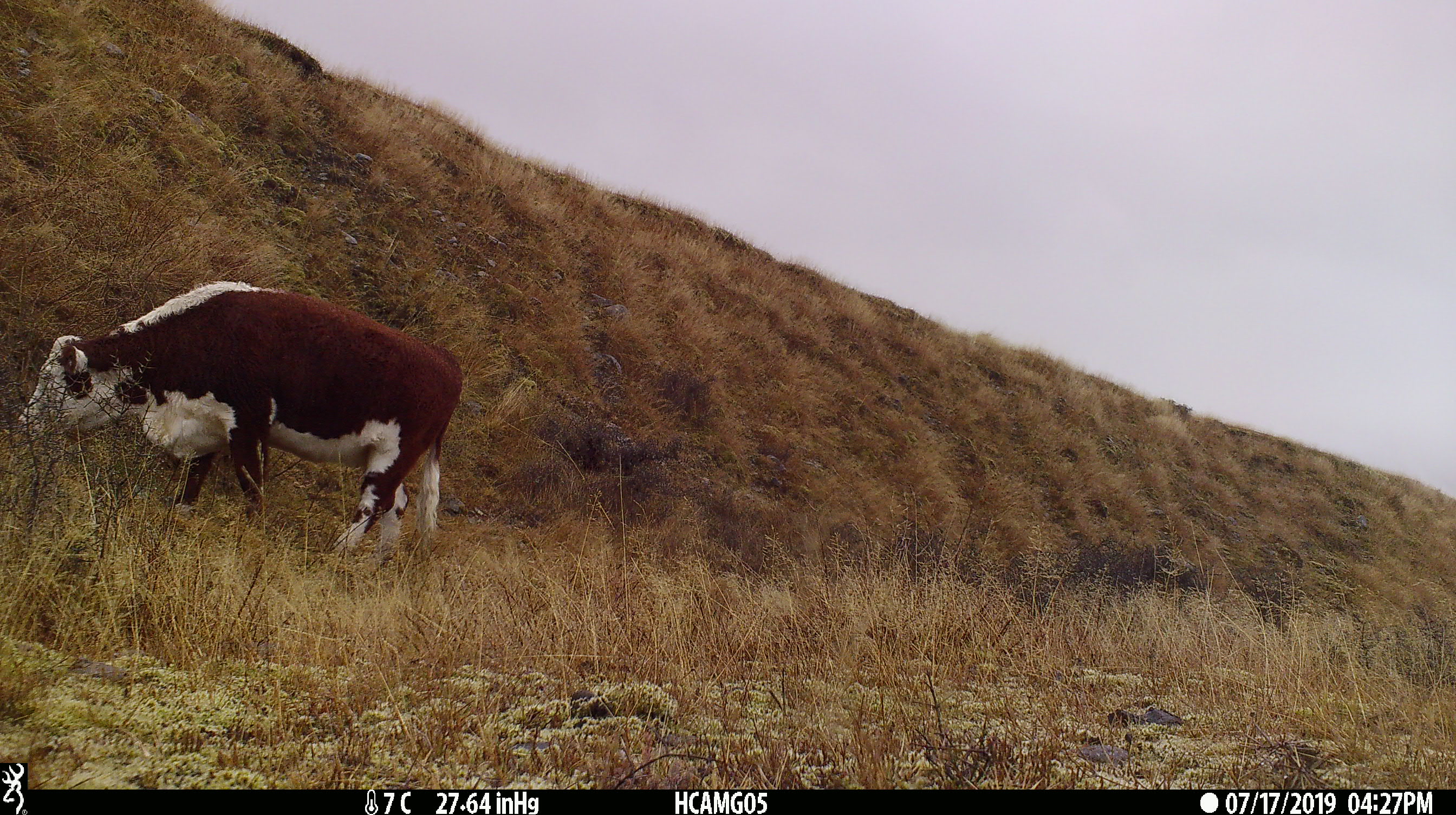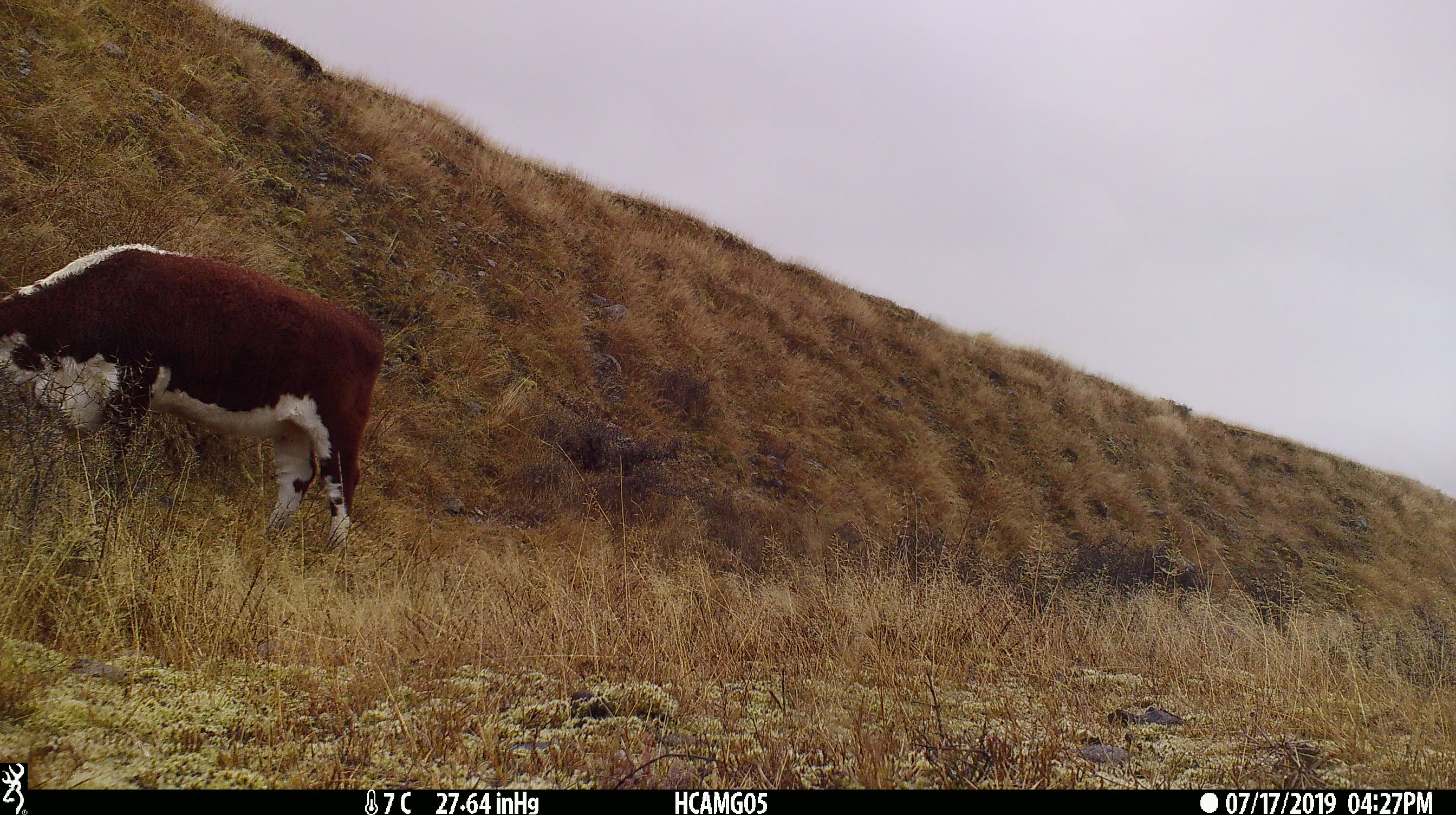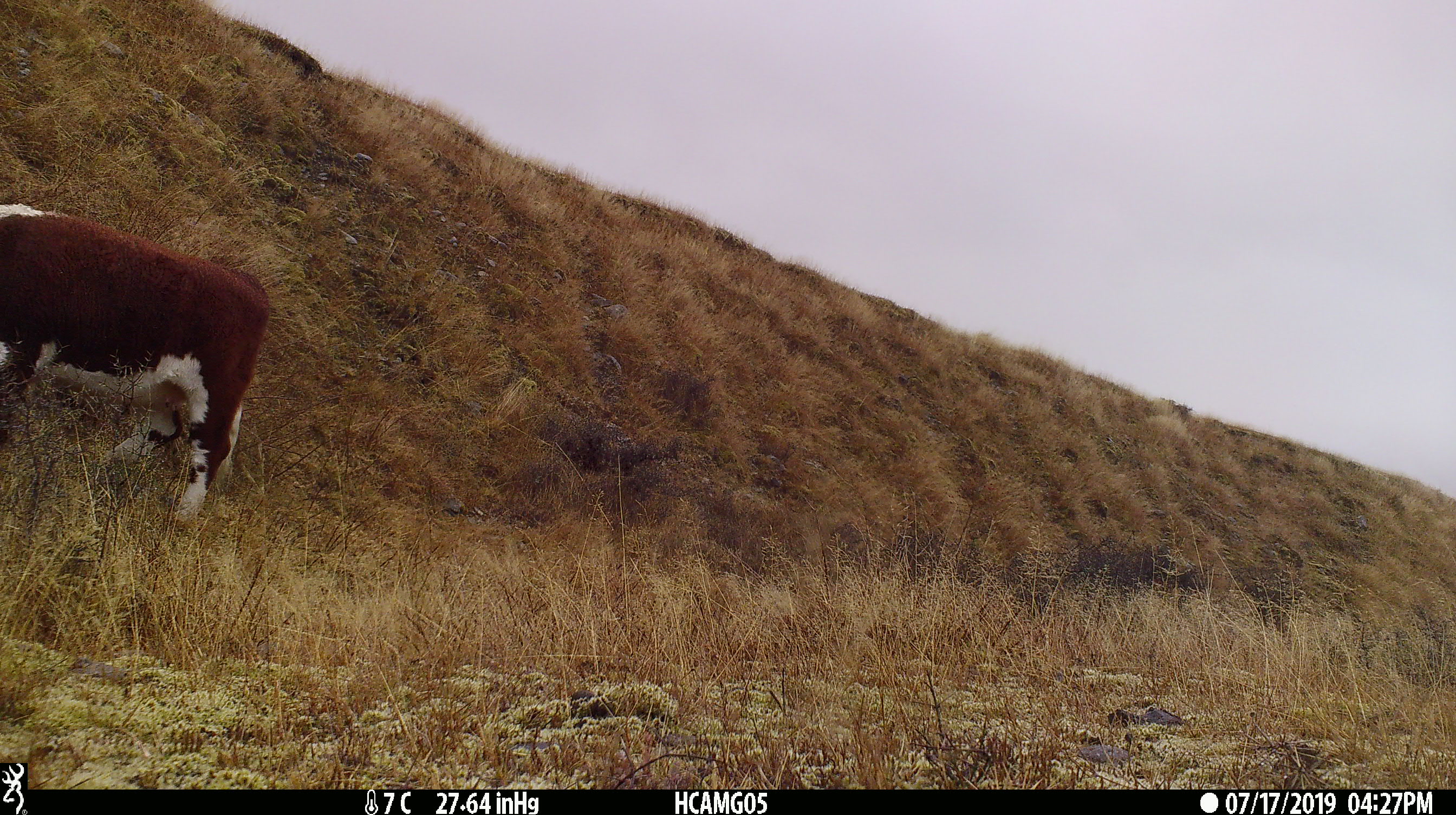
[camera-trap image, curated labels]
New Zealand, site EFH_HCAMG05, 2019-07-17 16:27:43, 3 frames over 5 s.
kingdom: Animalia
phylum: Chordata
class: Mammalia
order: Artiodactyla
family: Bovidae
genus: Bos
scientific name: Bos taurus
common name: domestic cow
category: cow